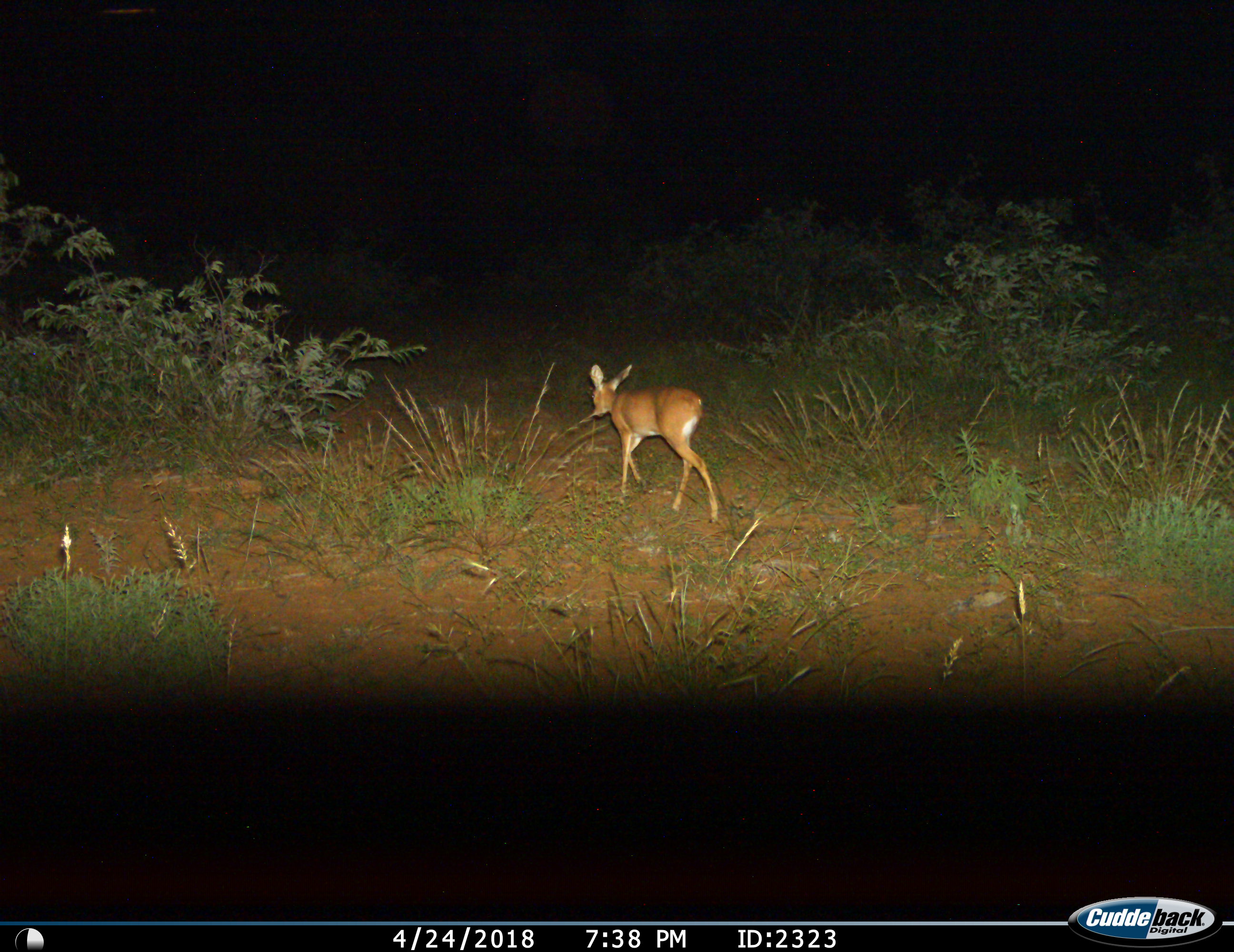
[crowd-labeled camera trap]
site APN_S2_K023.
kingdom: Animalia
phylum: Chordata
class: Mammalia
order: Artiodactyla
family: Bovidae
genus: Raphicerus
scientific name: Raphicerus campestris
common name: steenbok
Steenbok (Raphicerus campestris), count 1. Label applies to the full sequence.